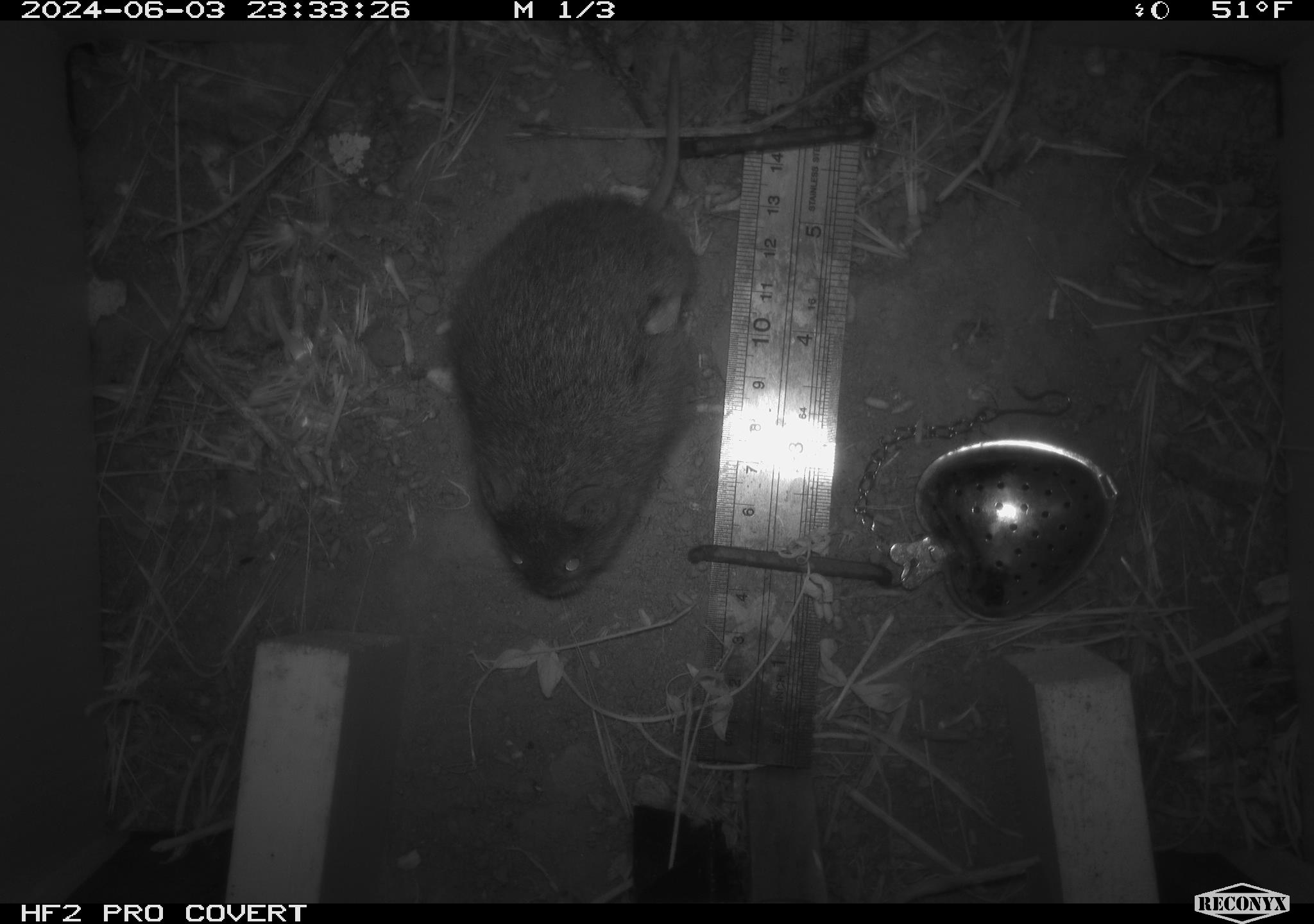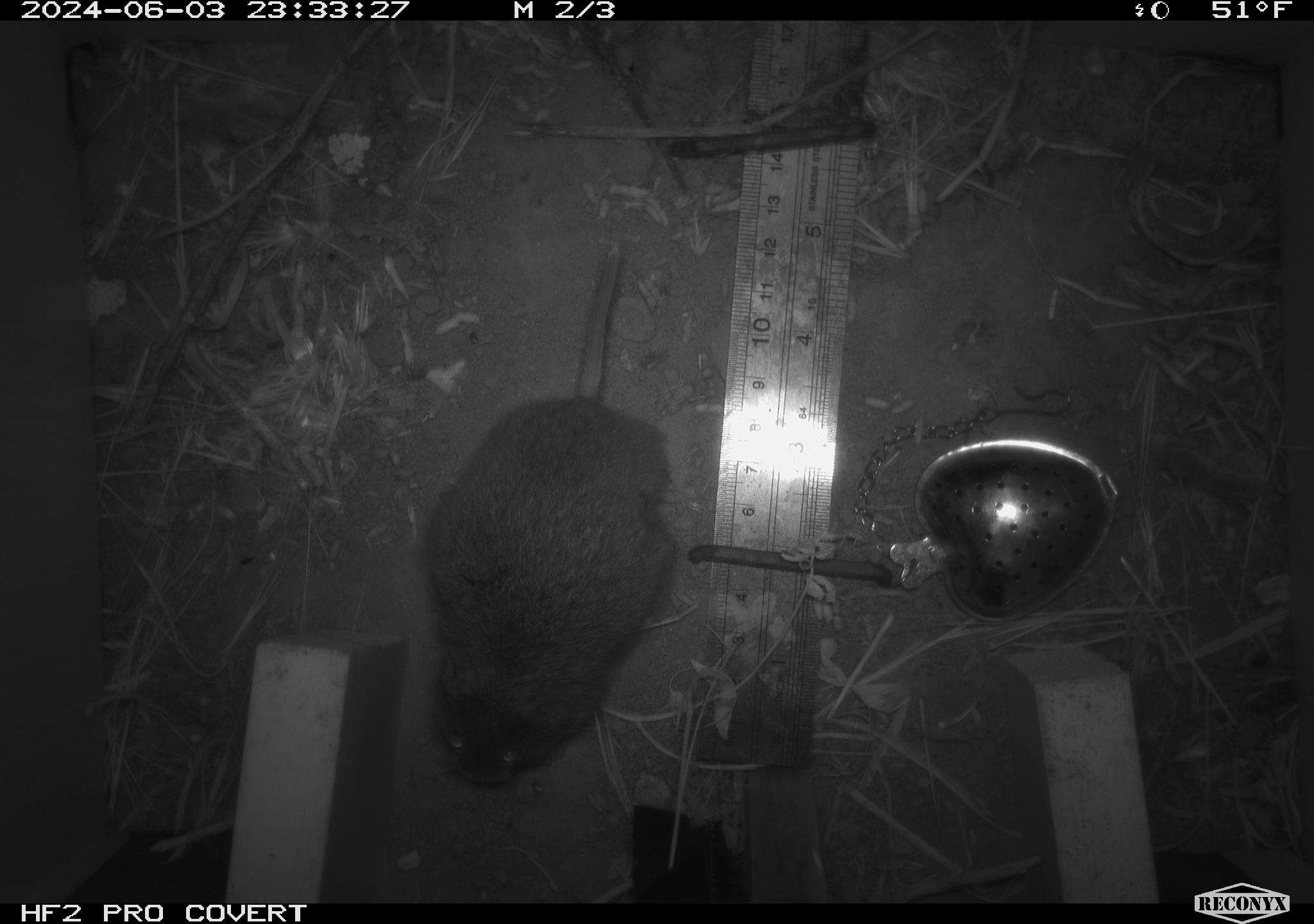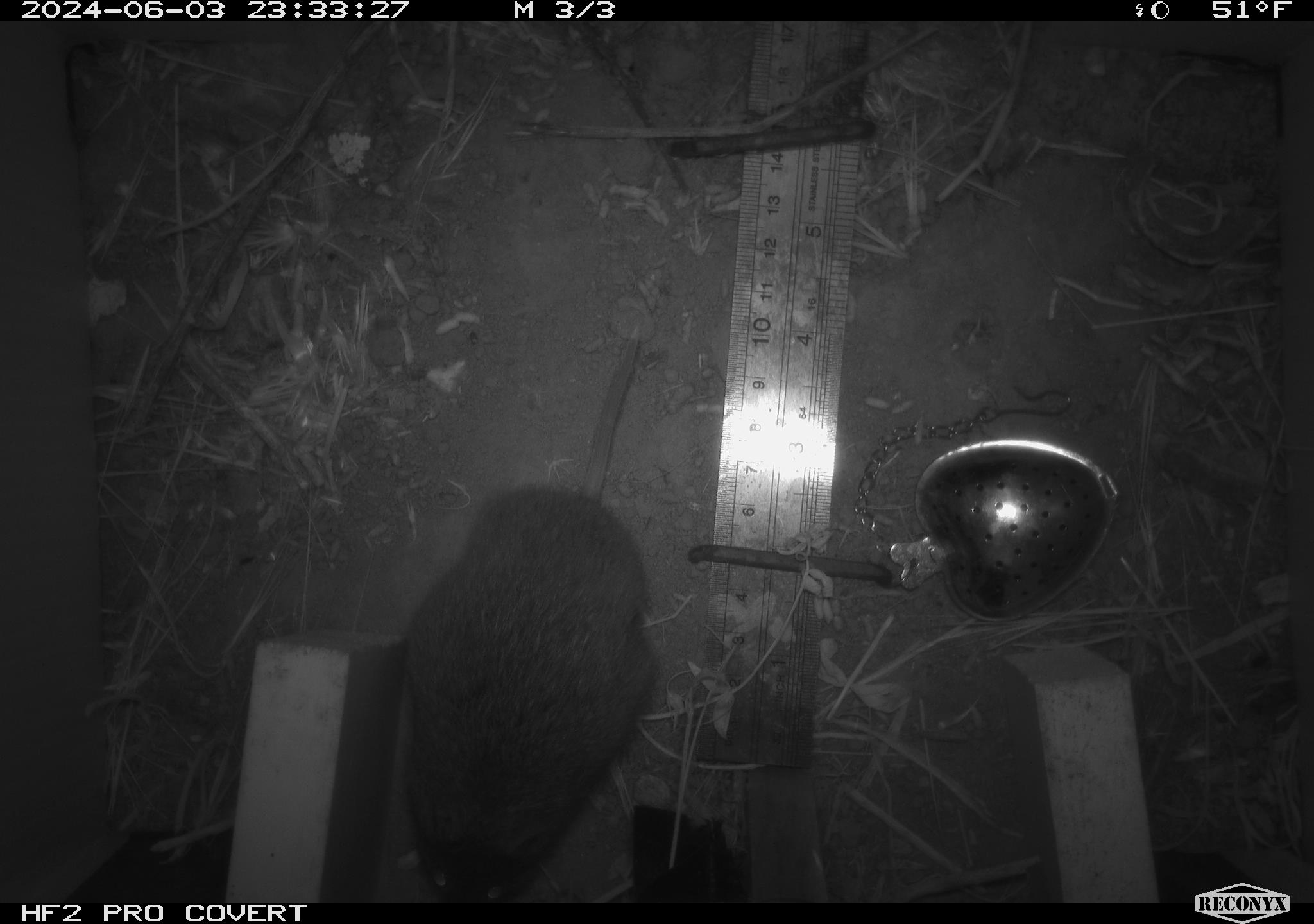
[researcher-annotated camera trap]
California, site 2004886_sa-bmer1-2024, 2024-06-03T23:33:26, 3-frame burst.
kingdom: Animalia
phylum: Chordata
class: Mammalia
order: Rodentia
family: Cricetidae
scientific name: Arvicolinae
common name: voles, lemmings, and muskrats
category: arvicolinae subfamily